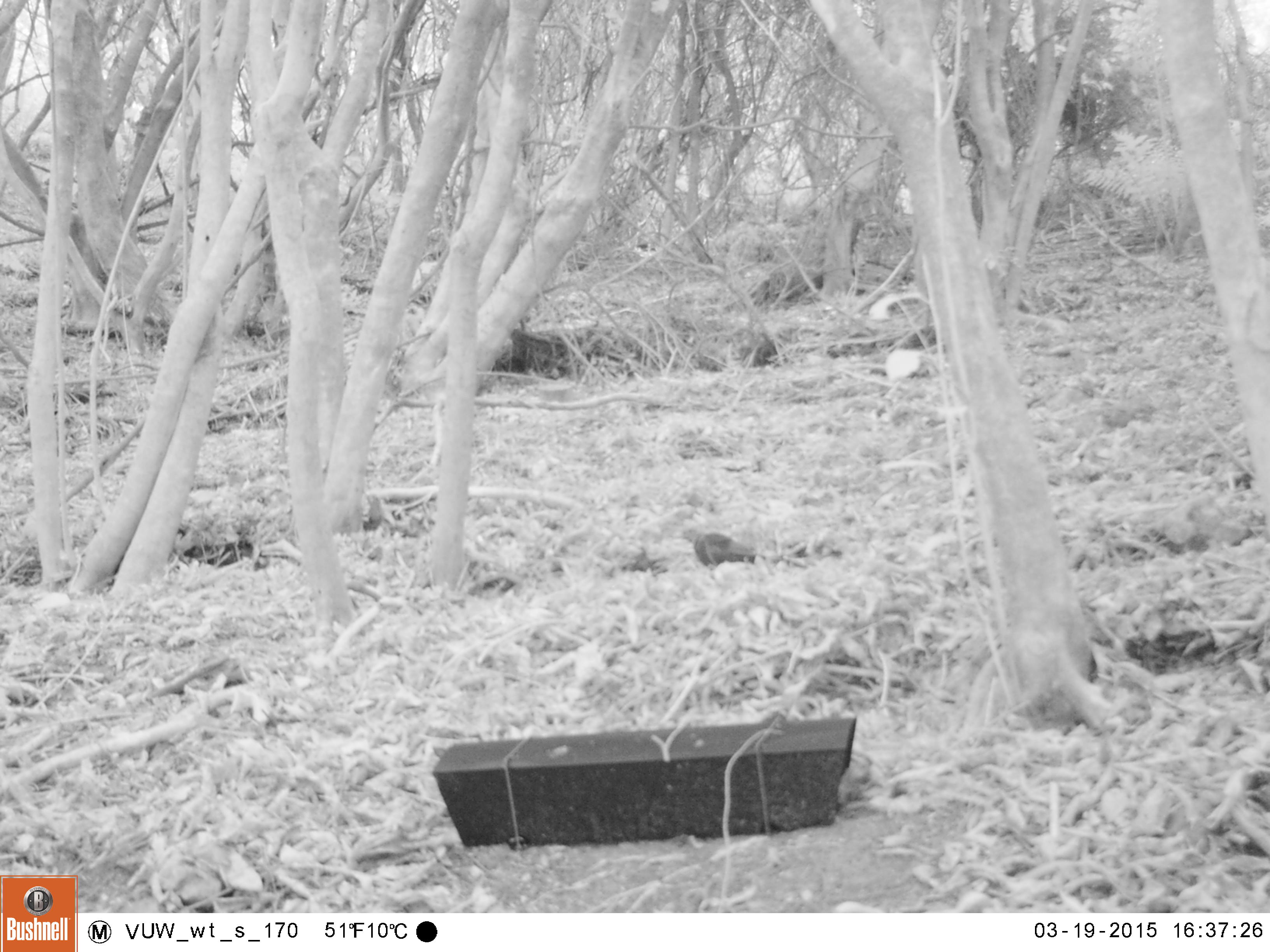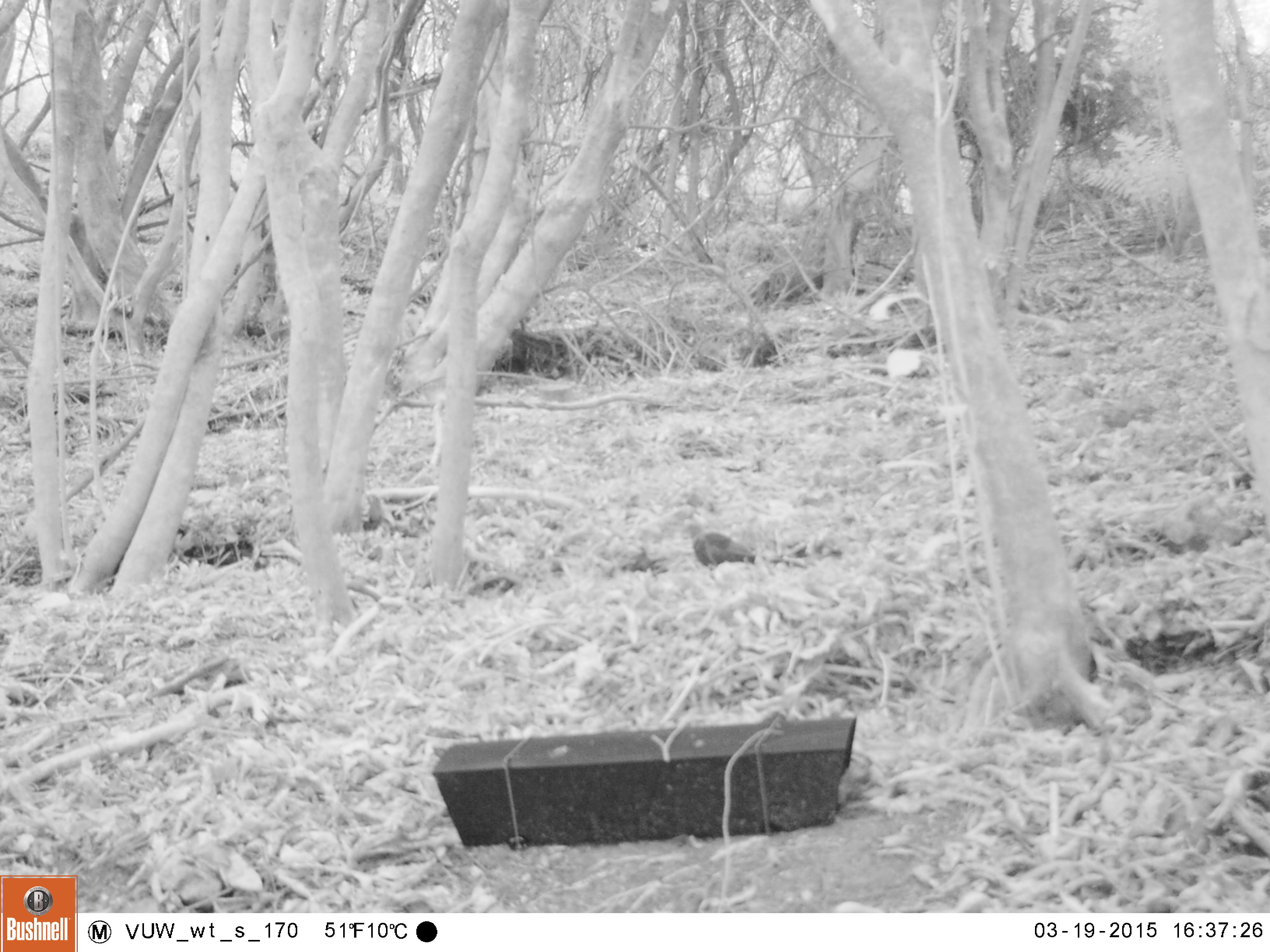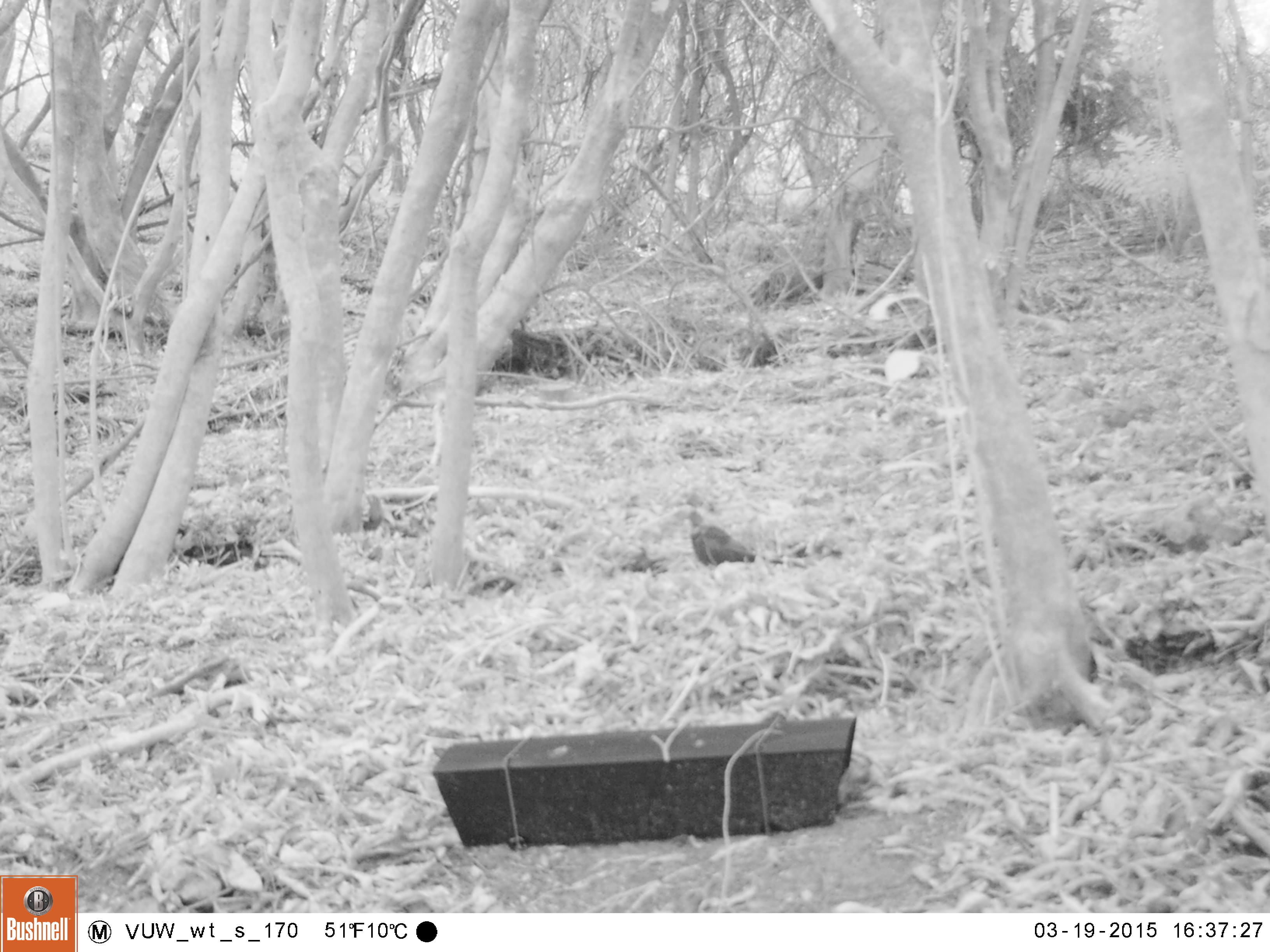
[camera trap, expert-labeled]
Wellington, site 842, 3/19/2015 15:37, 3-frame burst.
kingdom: Animalia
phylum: Chordata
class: Aves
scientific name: Aves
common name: bird